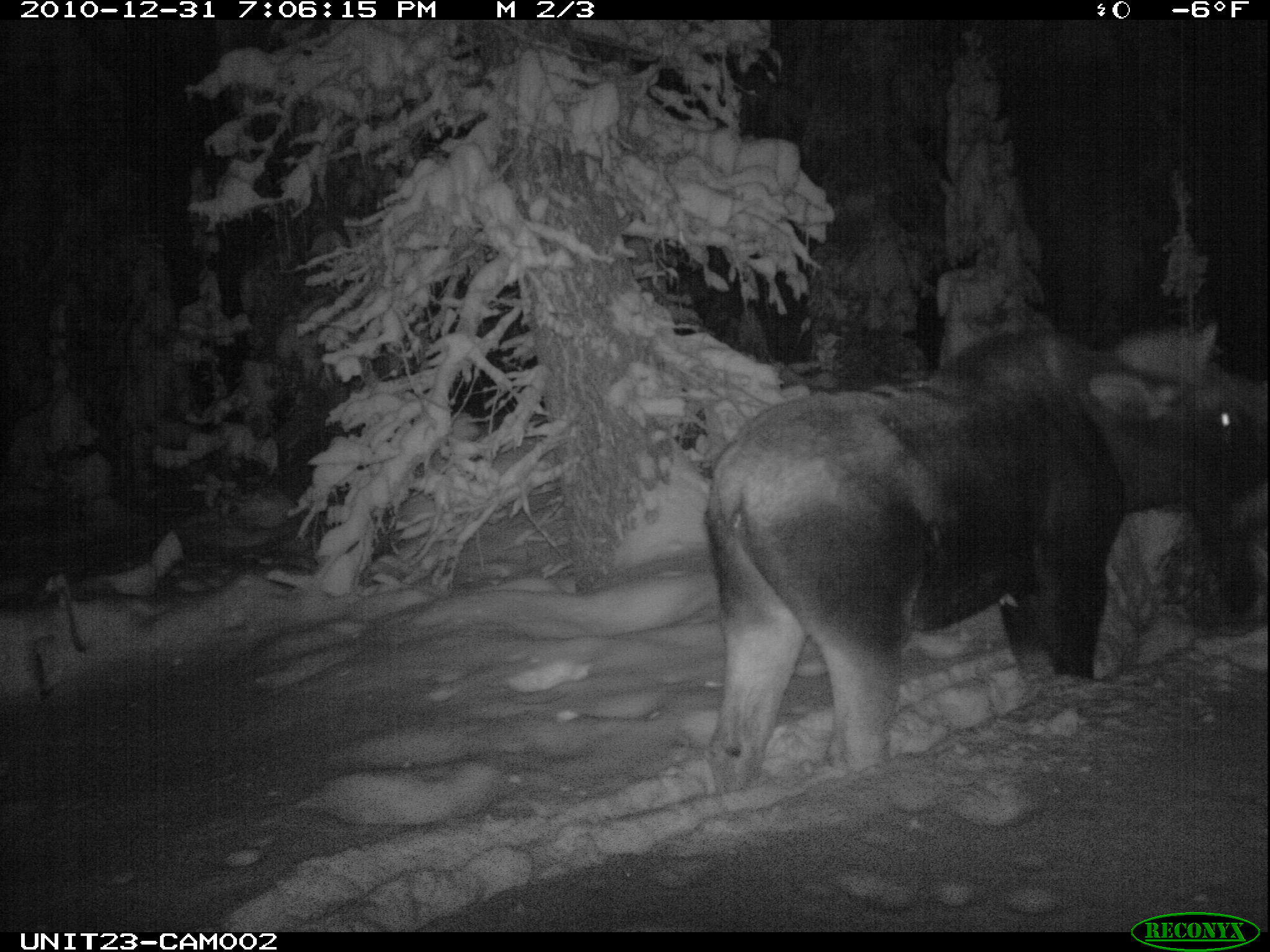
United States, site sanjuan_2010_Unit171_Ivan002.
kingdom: Animalia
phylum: Chordata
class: Mammalia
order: Artiodactyla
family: Cervidae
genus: Alces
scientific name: Alces alces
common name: moose